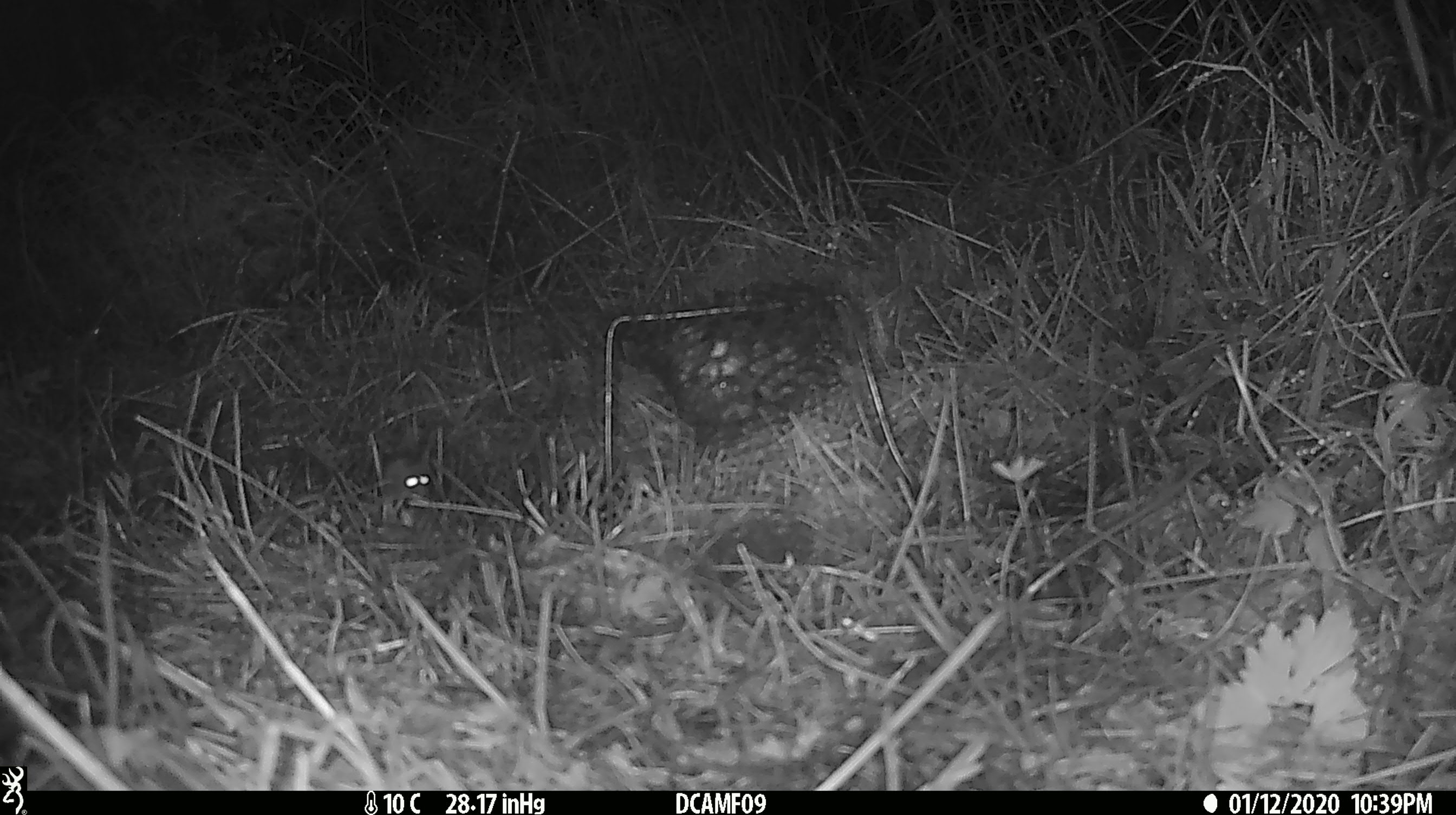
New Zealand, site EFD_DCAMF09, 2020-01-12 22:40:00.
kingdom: Animalia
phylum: Chordata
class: Mammalia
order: Rodentia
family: Muridae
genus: Mus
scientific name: Mus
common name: mouse